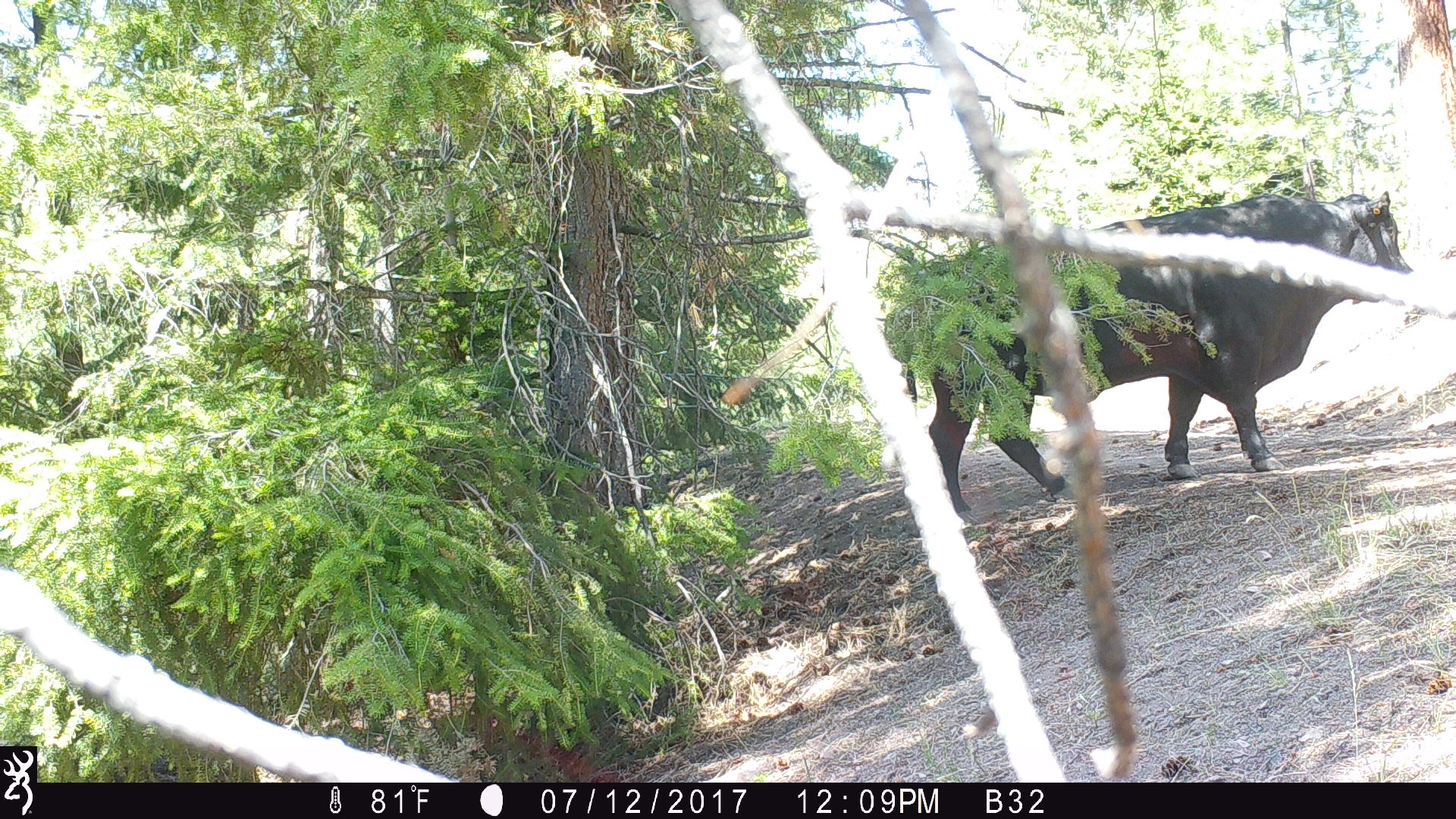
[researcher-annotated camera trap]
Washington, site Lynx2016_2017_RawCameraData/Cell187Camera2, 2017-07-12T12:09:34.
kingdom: Animalia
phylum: Chordata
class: Mammalia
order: Artiodactyla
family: Bovidae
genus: Bos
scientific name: Bos taurus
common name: domestic cattle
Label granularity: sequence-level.